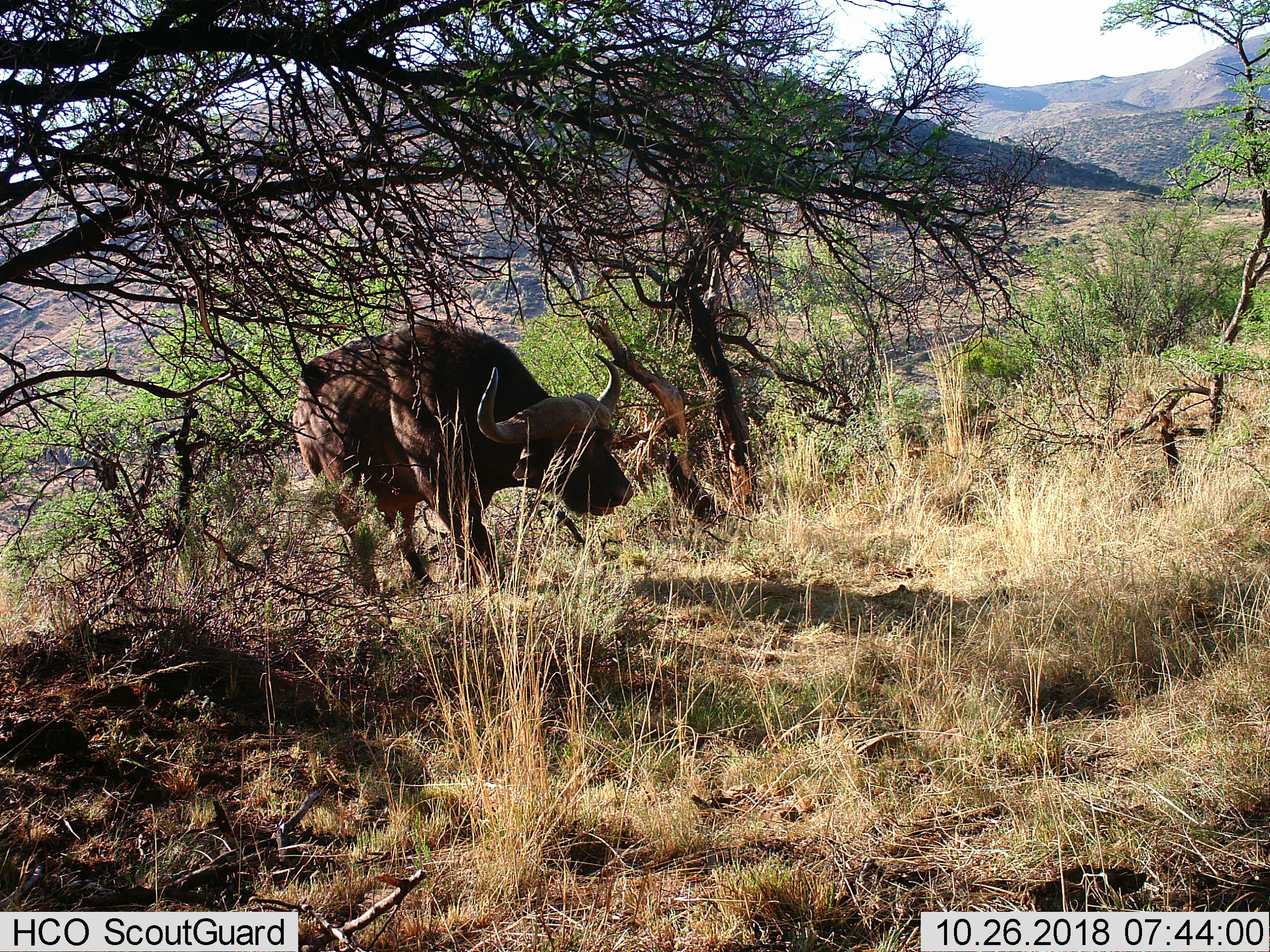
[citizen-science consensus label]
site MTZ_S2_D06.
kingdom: Animalia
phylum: Chordata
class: Mammalia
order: Artiodactyla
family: Bovidae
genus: Syncerus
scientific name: Syncerus caffer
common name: african buffalo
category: buffalo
Buffalo (african buffalo) (Syncerus caffer), count 1. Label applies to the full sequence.